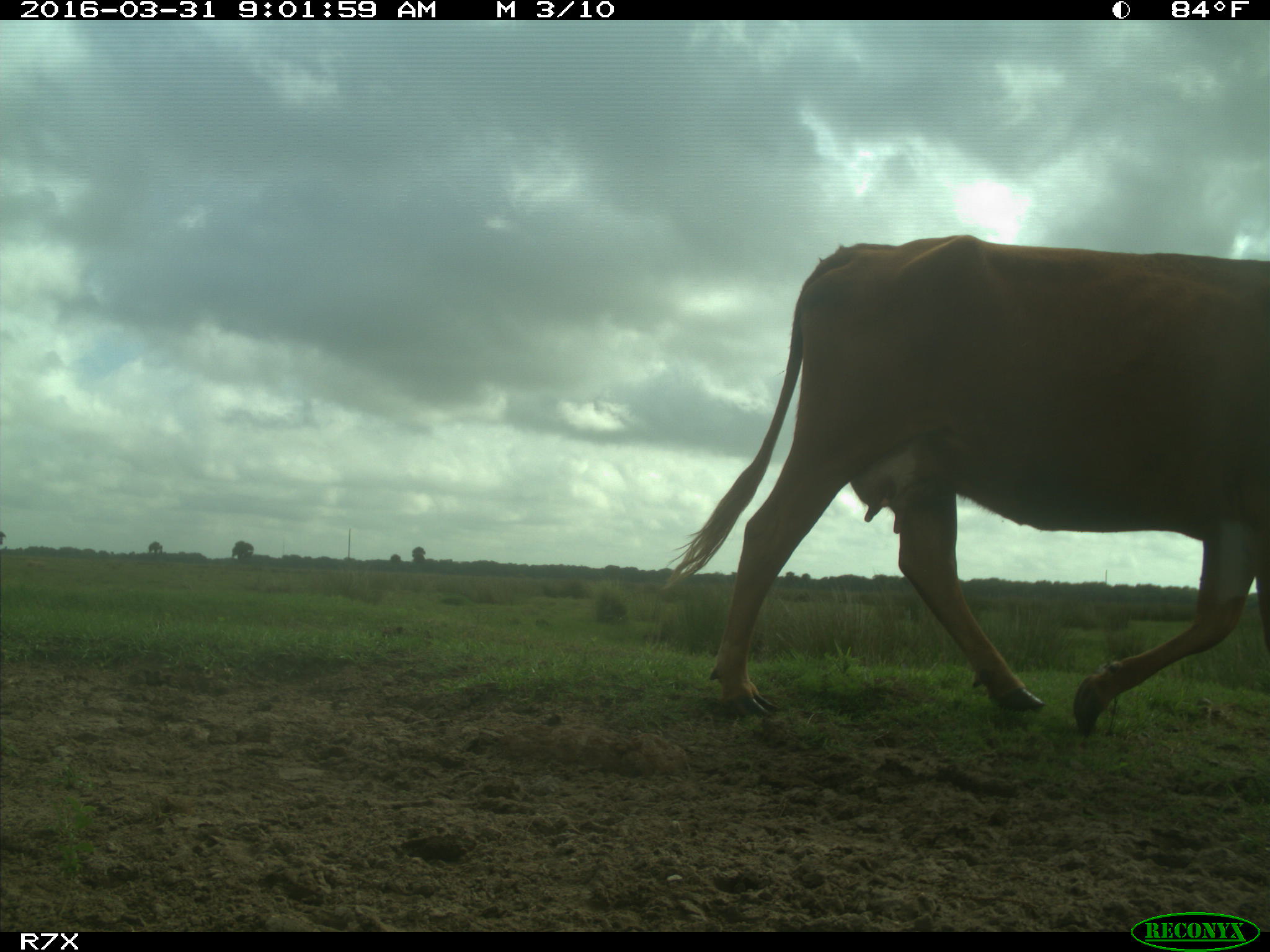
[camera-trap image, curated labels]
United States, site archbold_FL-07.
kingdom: Animalia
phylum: Chordata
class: Mammalia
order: Artiodactyla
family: Bovidae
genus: Bos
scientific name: Bos taurus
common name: domestic cow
Bos taurus (domestic cow).